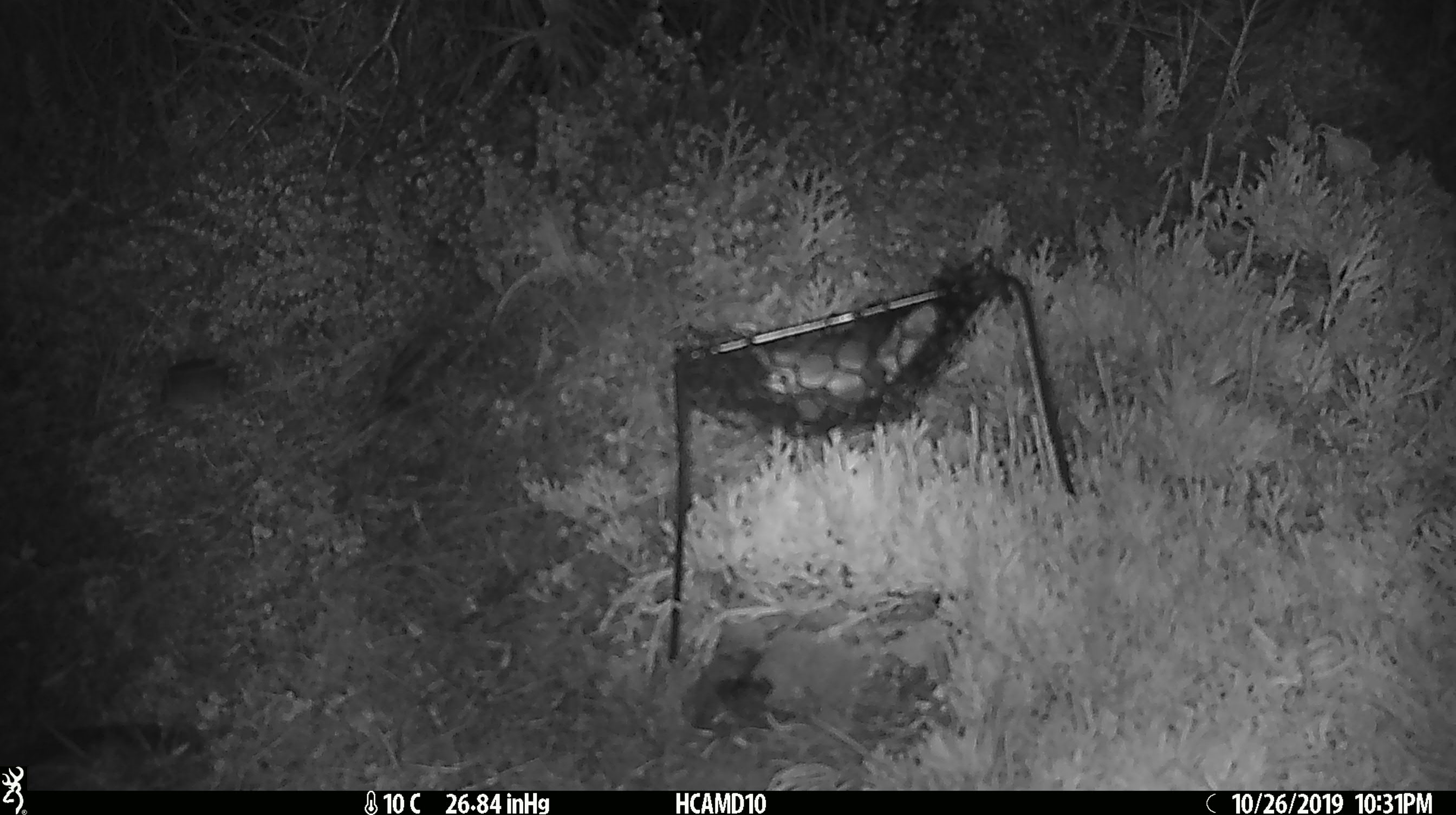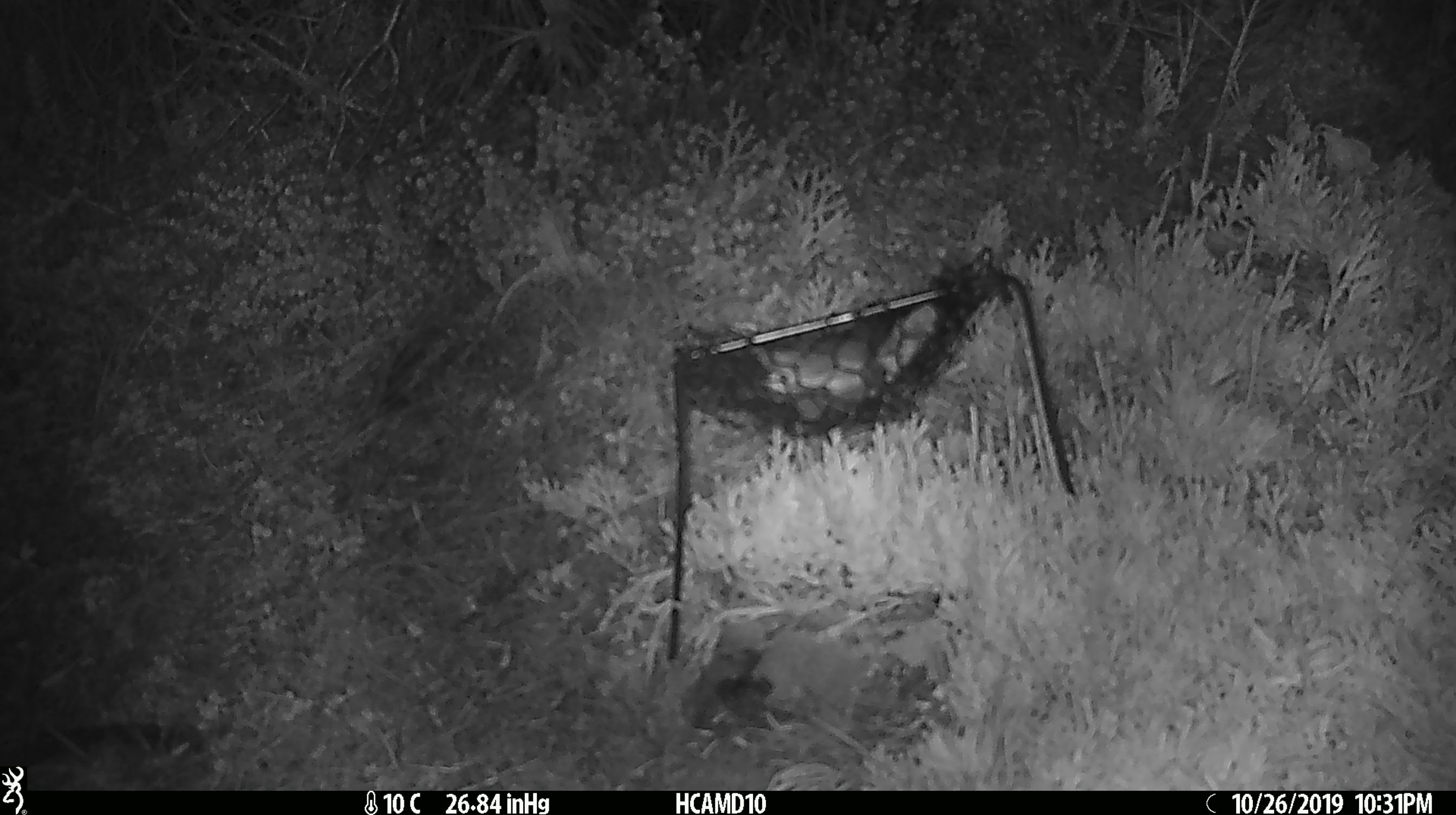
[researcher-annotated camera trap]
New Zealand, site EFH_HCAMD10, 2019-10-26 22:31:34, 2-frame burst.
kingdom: Animalia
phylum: Chordata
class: Mammalia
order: Rodentia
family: Muridae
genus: Mus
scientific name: Mus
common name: mouse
Mouse (Mus).